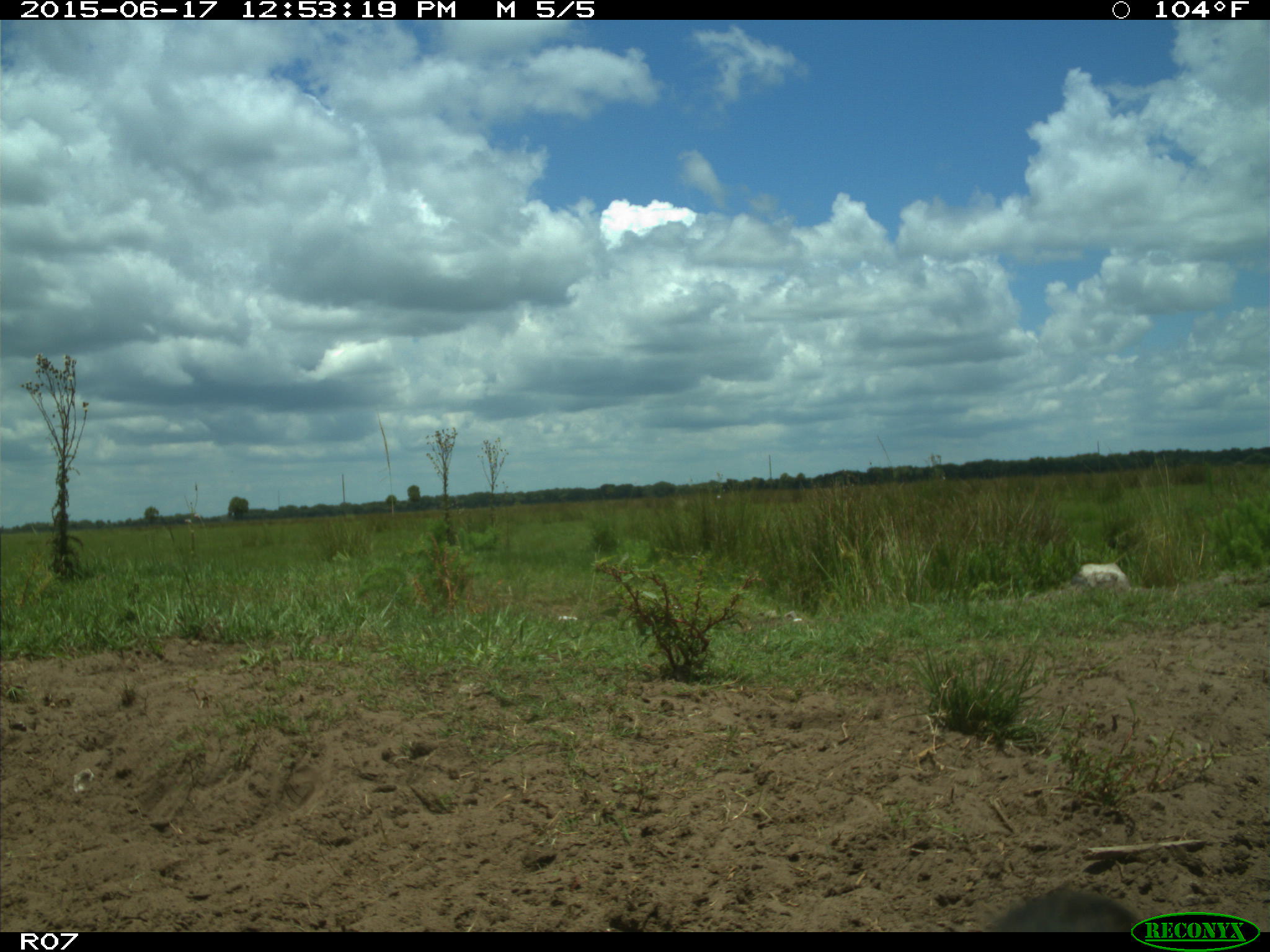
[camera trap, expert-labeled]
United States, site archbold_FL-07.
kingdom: Animalia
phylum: Chordata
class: Mammalia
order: Artiodactyla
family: Bovidae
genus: Bos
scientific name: Bos taurus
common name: domestic cow